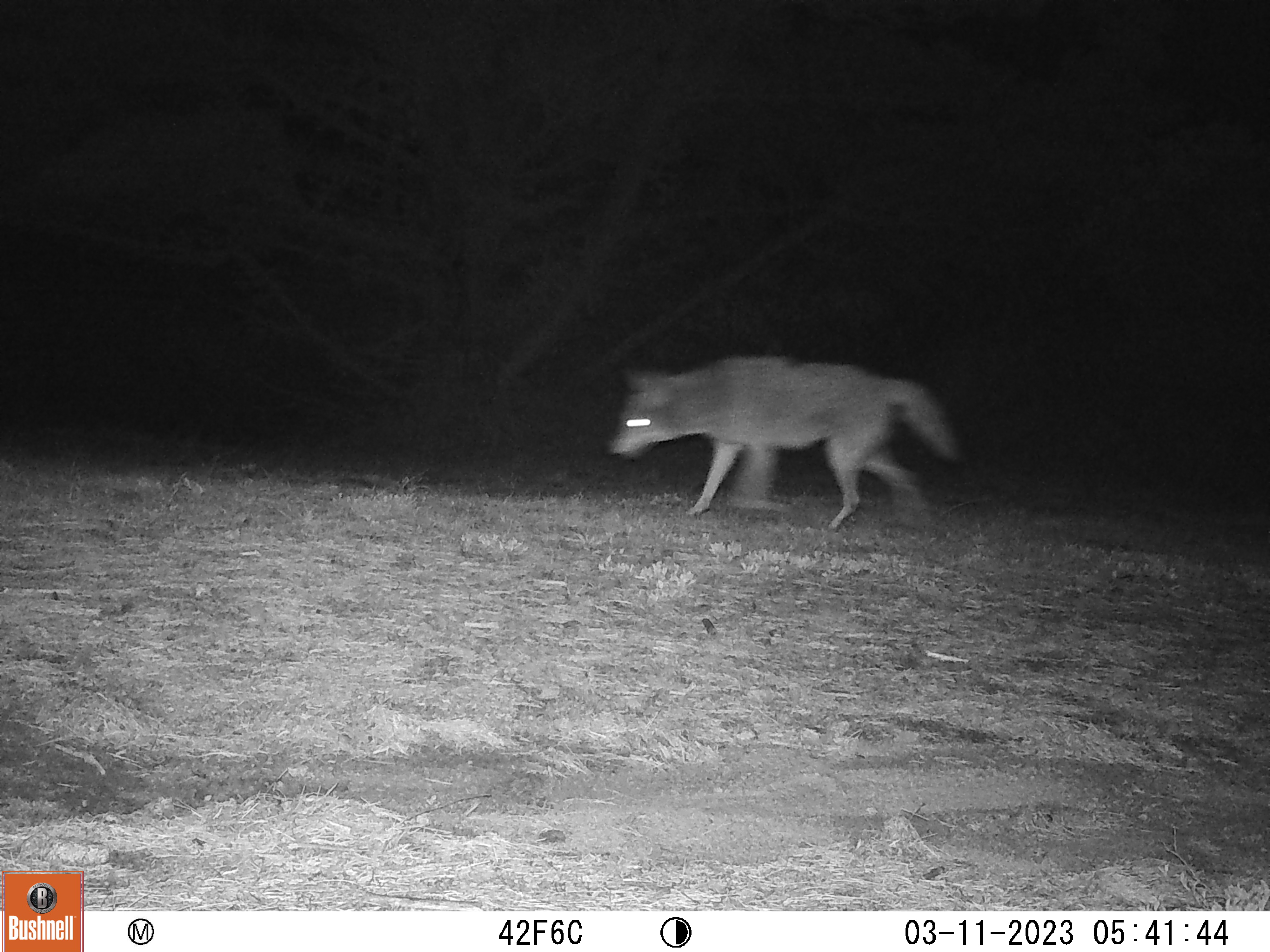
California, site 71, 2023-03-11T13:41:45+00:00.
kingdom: Animalia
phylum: Chordata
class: Mammalia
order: Carnivora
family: Canidae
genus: Canis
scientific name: Canis latrans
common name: coyote